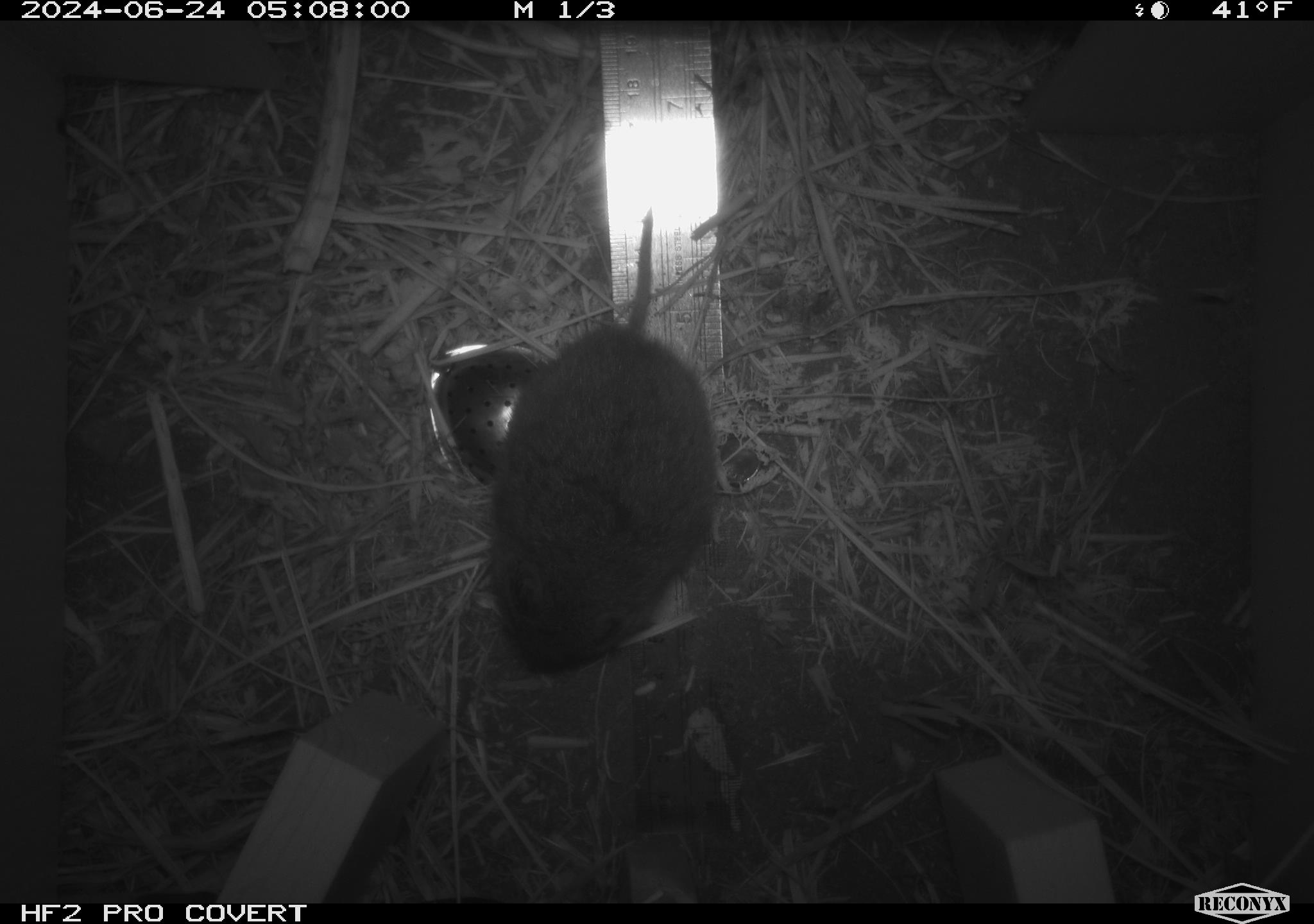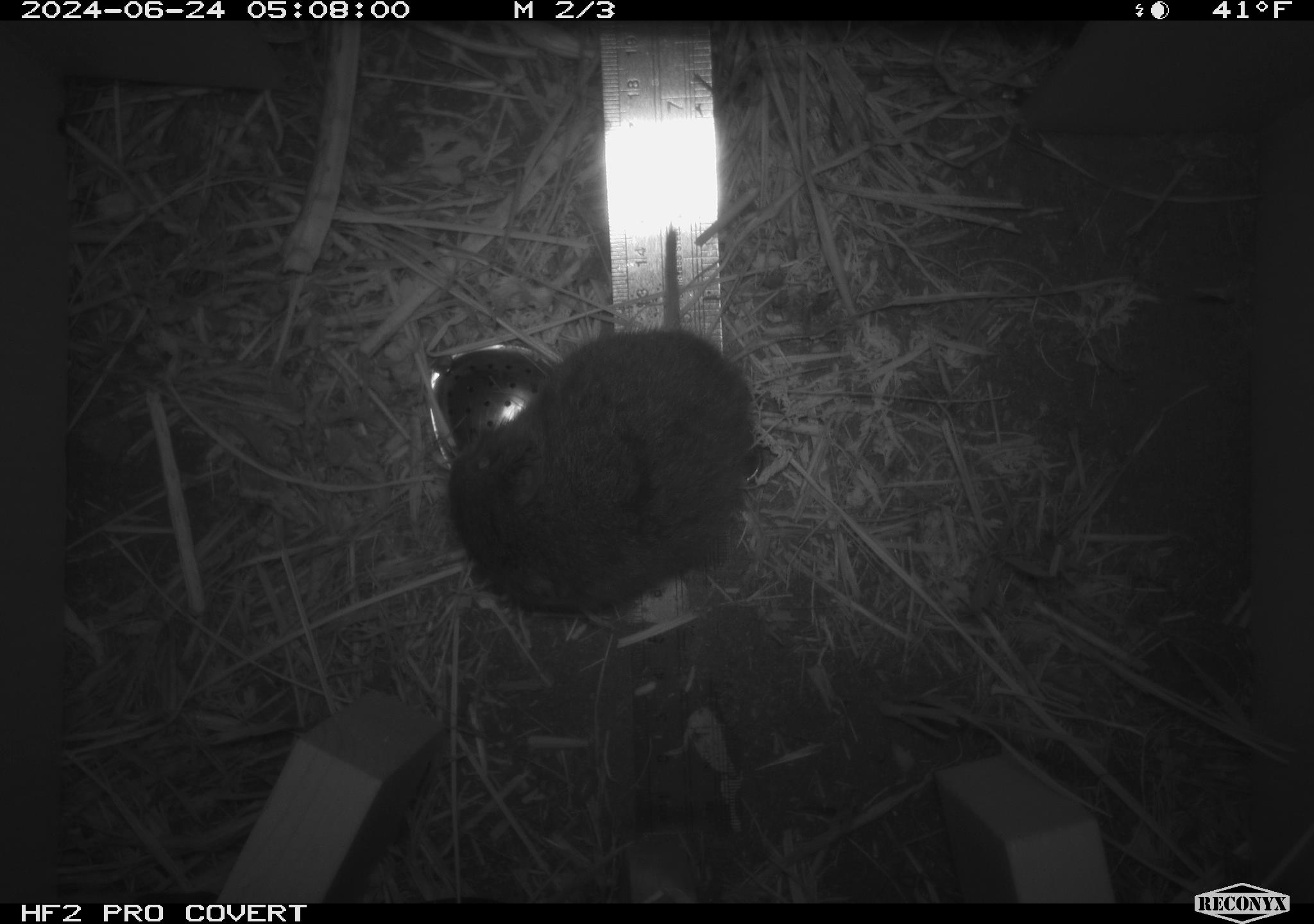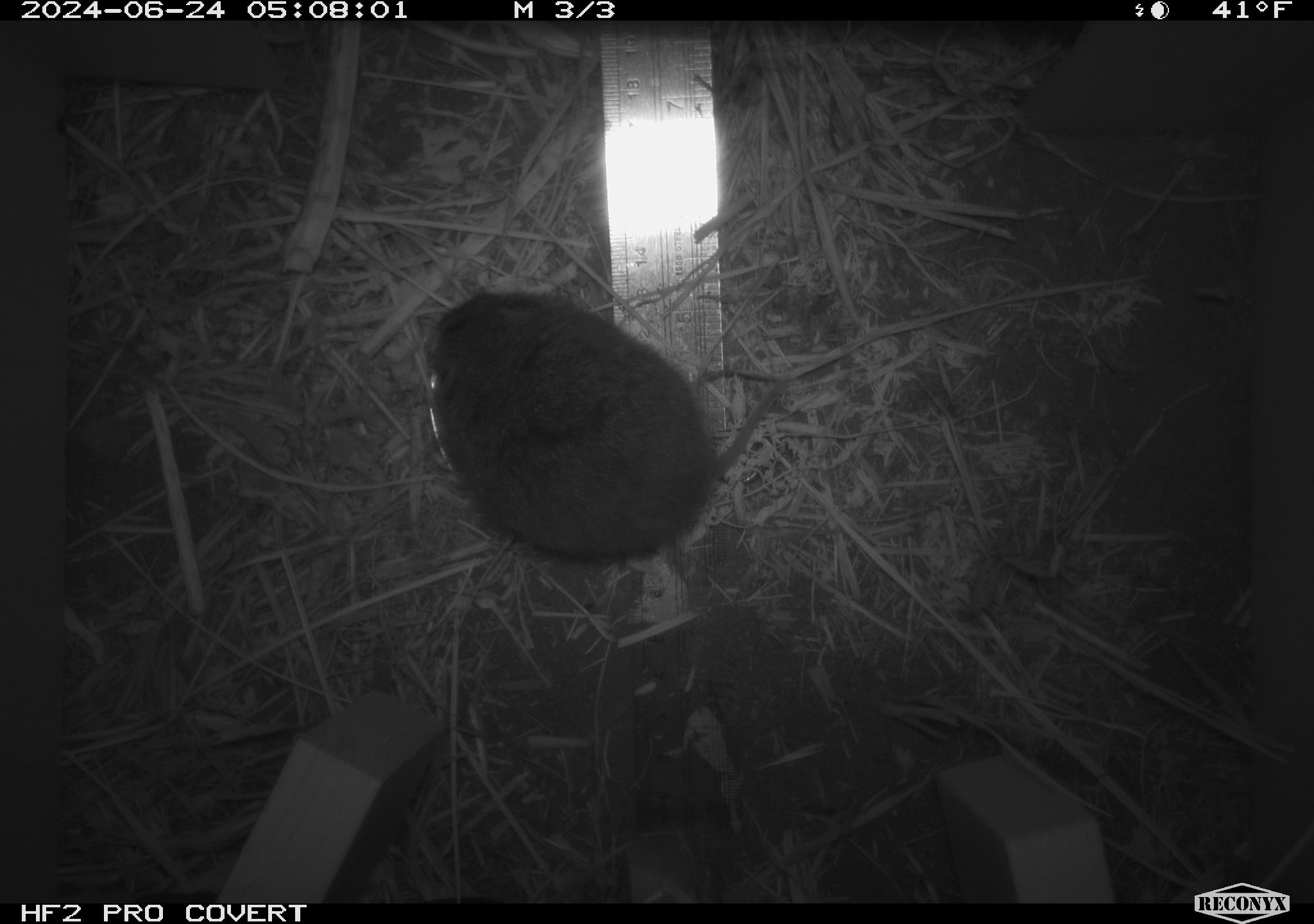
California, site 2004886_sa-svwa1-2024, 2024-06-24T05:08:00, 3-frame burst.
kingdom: Animalia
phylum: Chordata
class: Mammalia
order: Rodentia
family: Cricetidae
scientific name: Arvicolinae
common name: voles, lemmings, and muskrats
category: arvicolinae subfamily